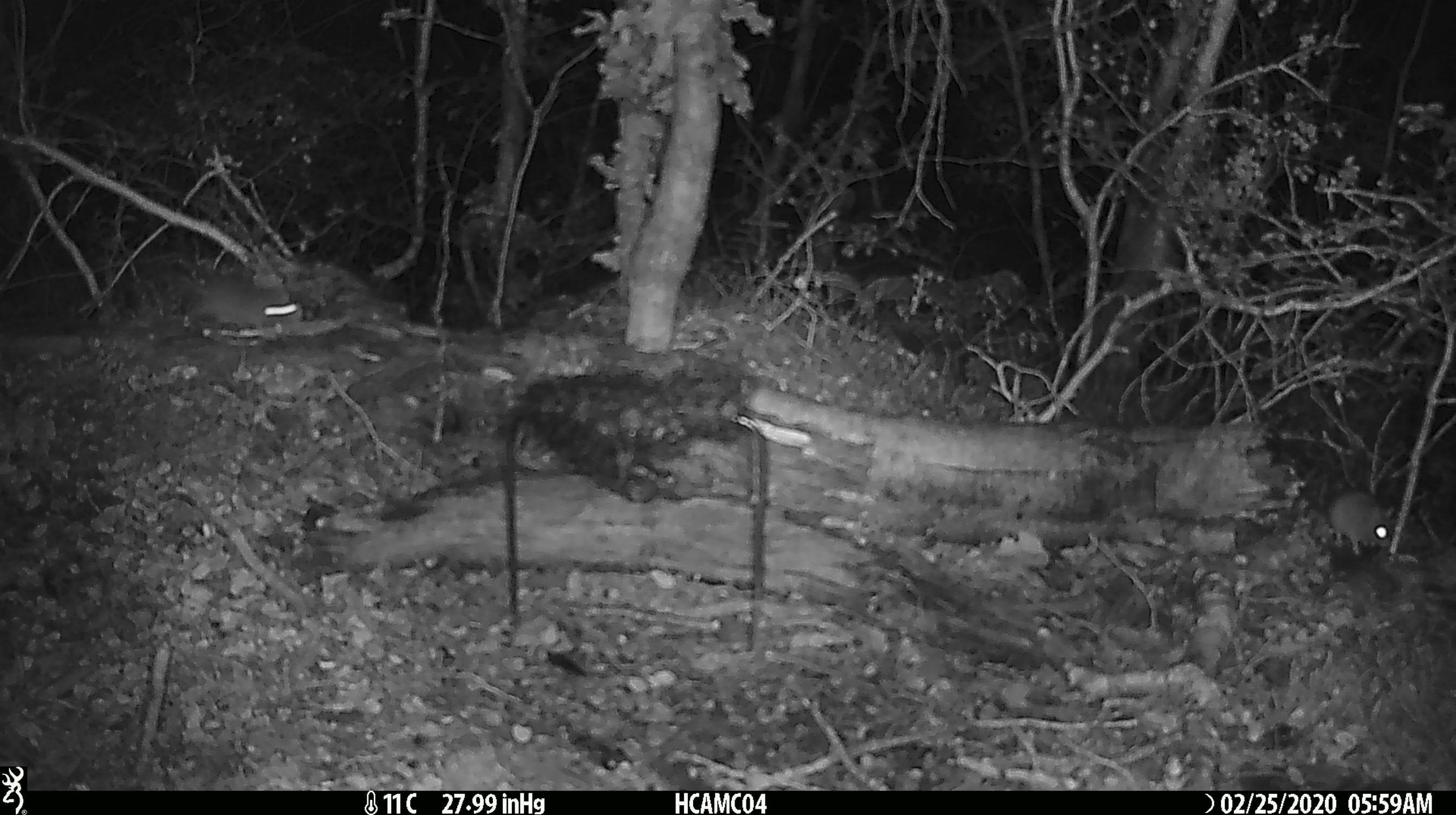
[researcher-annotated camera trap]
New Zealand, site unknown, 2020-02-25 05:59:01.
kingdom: Animalia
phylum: Chordata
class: Mammalia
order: Rodentia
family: Muridae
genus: Mus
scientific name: Mus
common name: mouse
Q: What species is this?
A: Mouse (Mus).